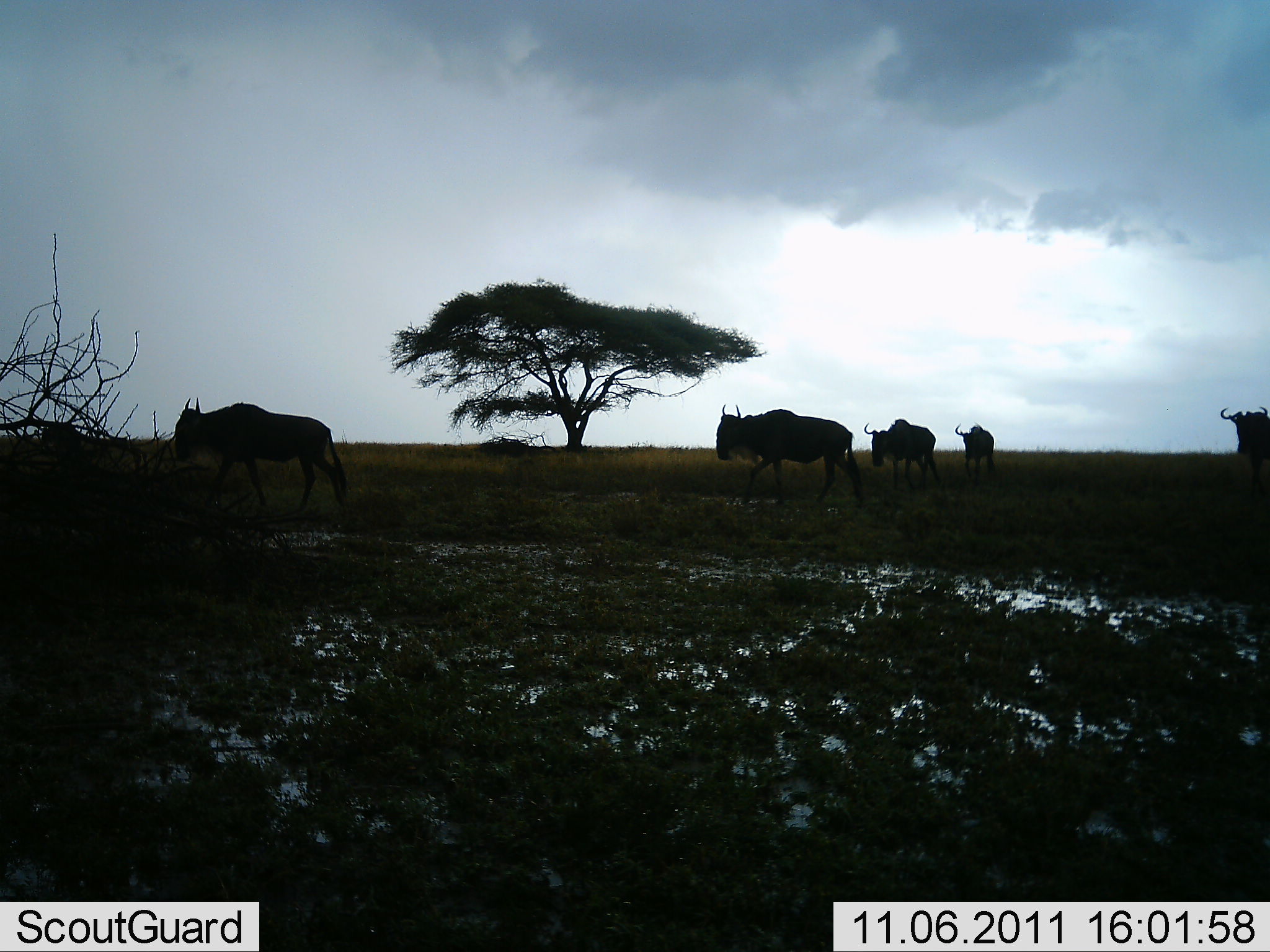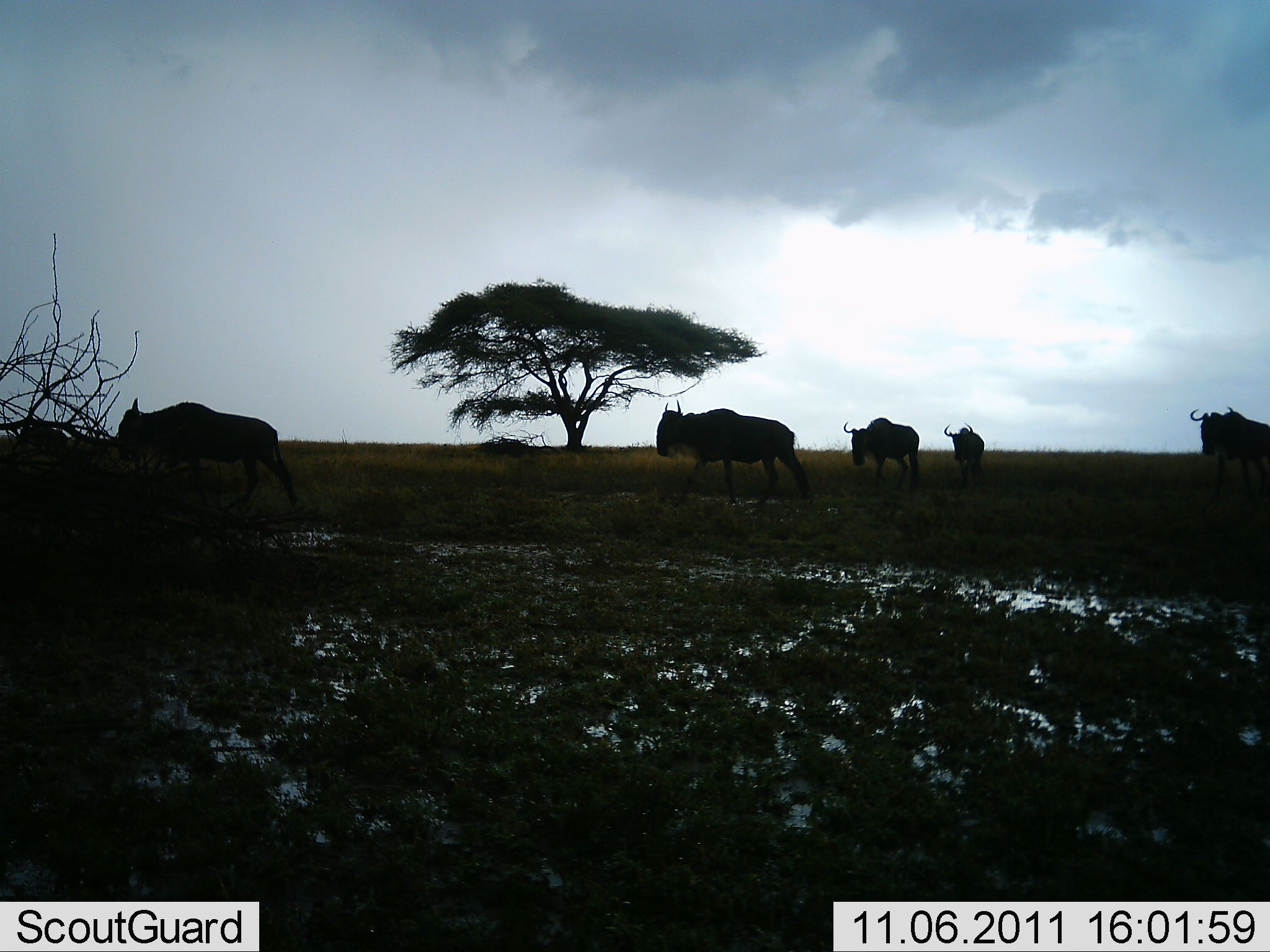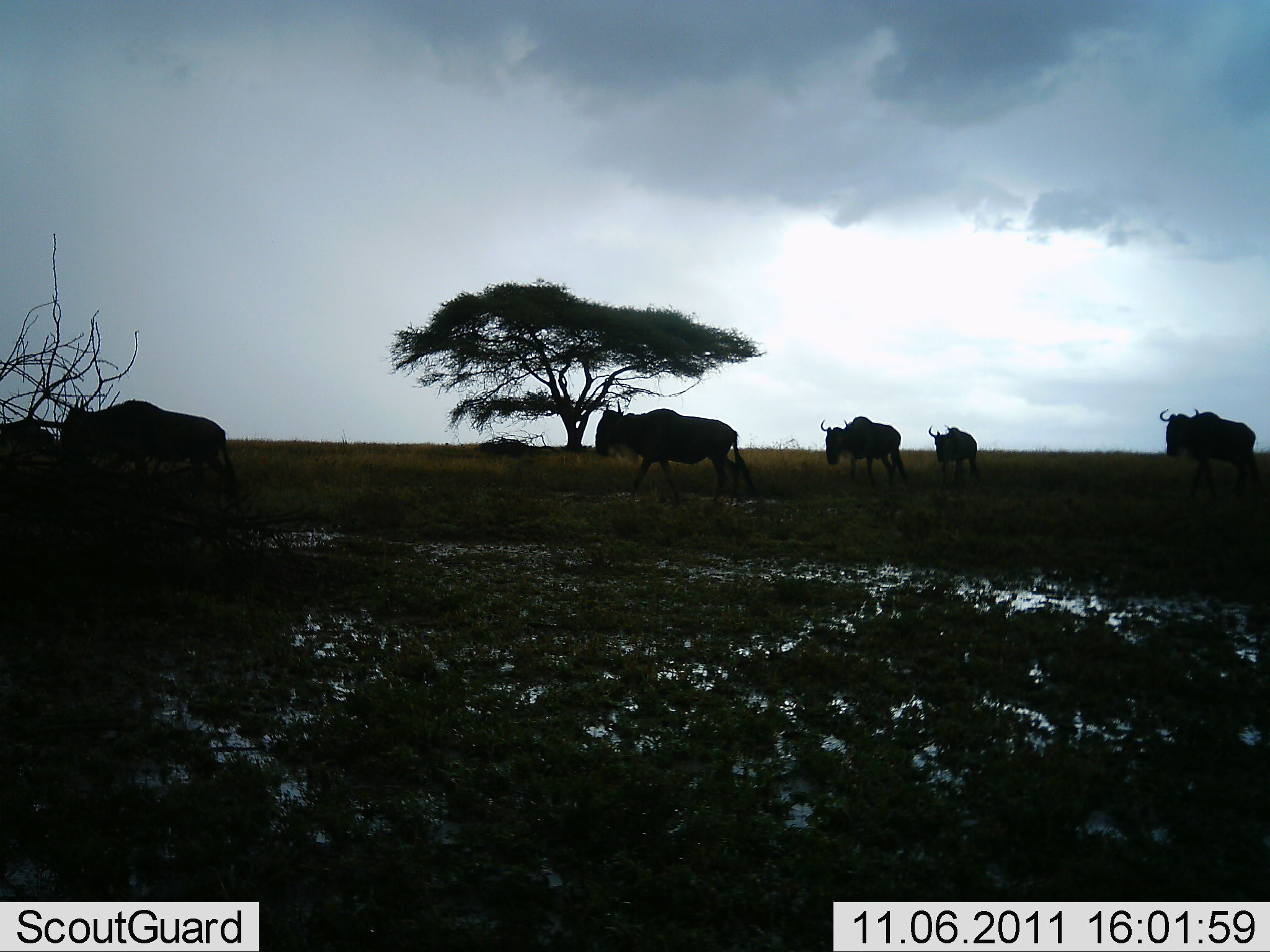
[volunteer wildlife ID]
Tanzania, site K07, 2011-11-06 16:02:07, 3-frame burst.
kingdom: Animalia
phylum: Chordata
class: Mammalia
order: Artiodactyla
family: Bovidae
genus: Connochaetes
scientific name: Connochaetes taurinus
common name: blue wildebeest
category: wildebeest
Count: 6.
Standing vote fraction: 9%.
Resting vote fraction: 0%.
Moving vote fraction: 91%.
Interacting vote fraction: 0%.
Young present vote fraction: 0%.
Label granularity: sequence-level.